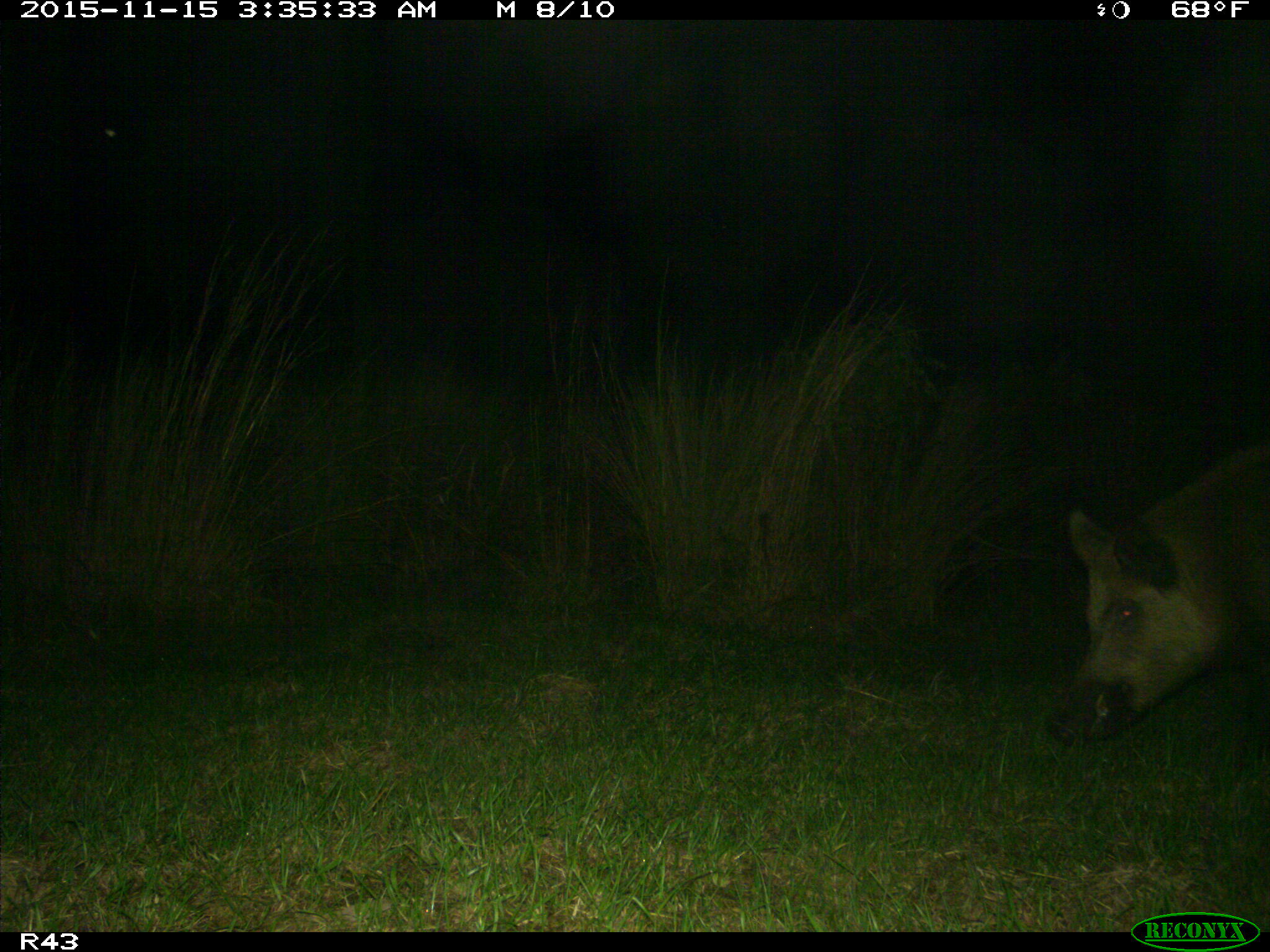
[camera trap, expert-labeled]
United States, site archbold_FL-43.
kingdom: Animalia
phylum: Chordata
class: Mammalia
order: Artiodactyla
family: Suidae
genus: Sus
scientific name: Sus scrofa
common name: wild boar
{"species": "Sus scrofa (wild boar)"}